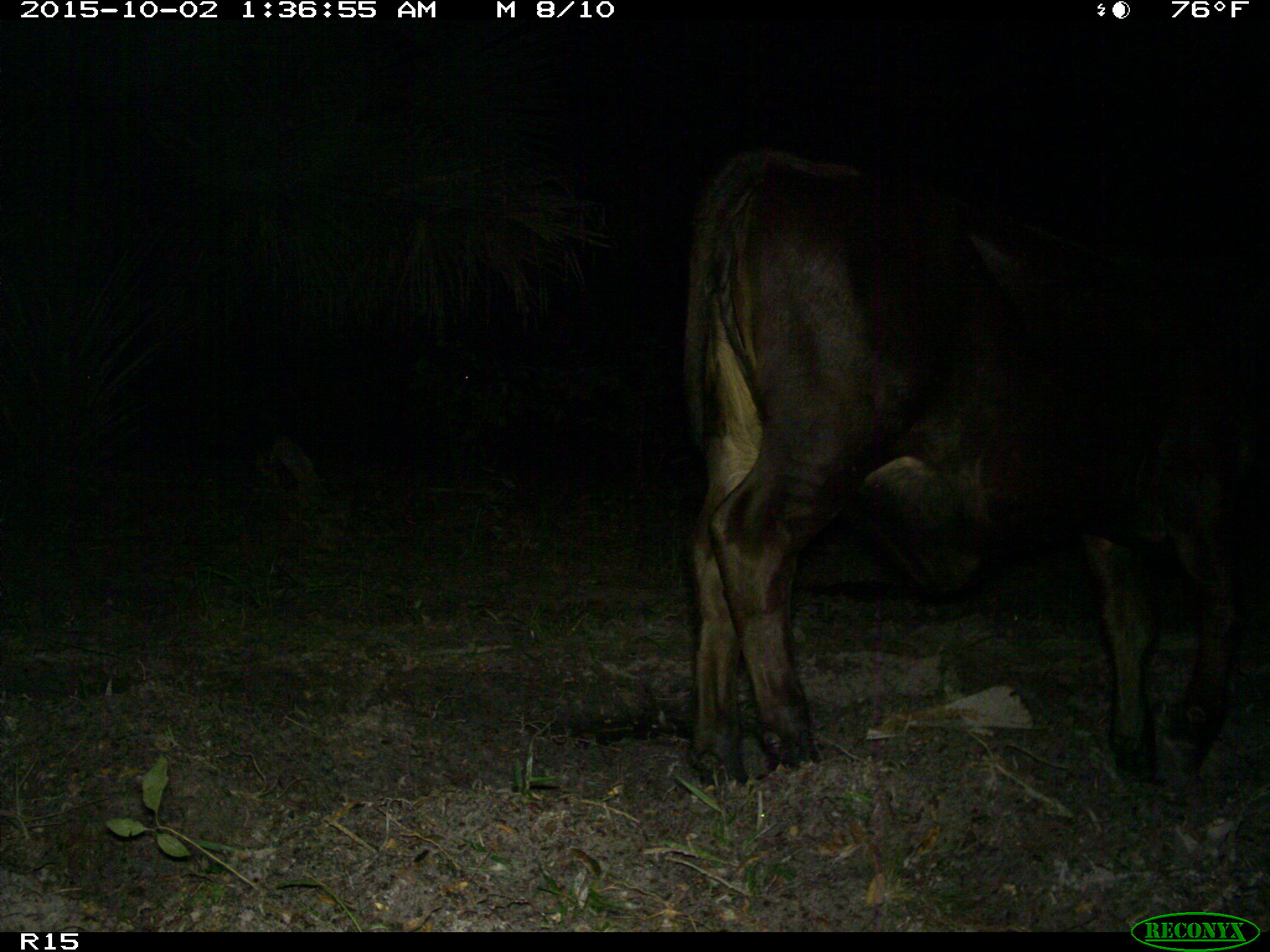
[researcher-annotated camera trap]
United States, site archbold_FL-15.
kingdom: Animalia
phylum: Chordata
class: Mammalia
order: Artiodactyla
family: Bovidae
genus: Bos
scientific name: Bos taurus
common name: domestic cow